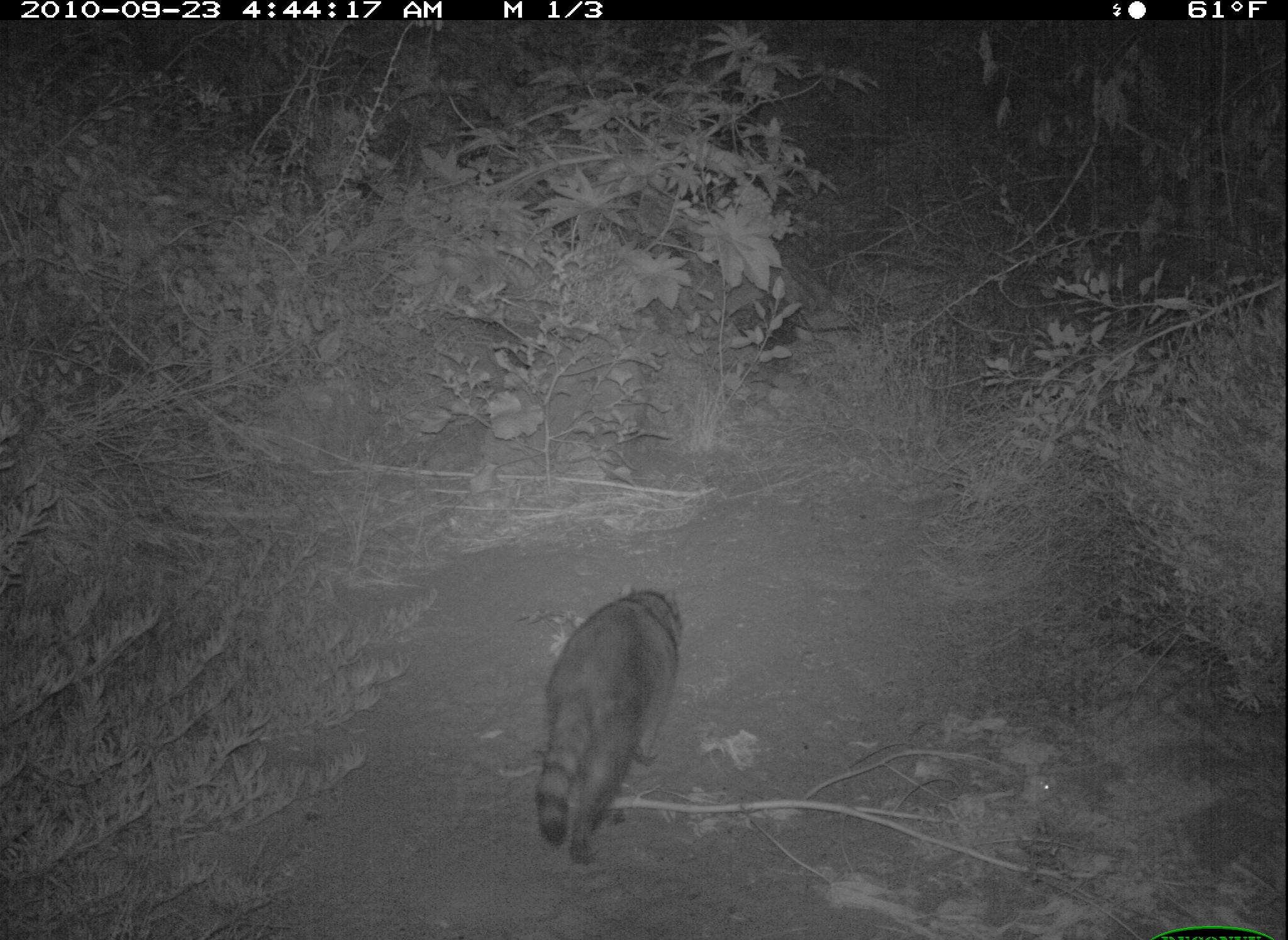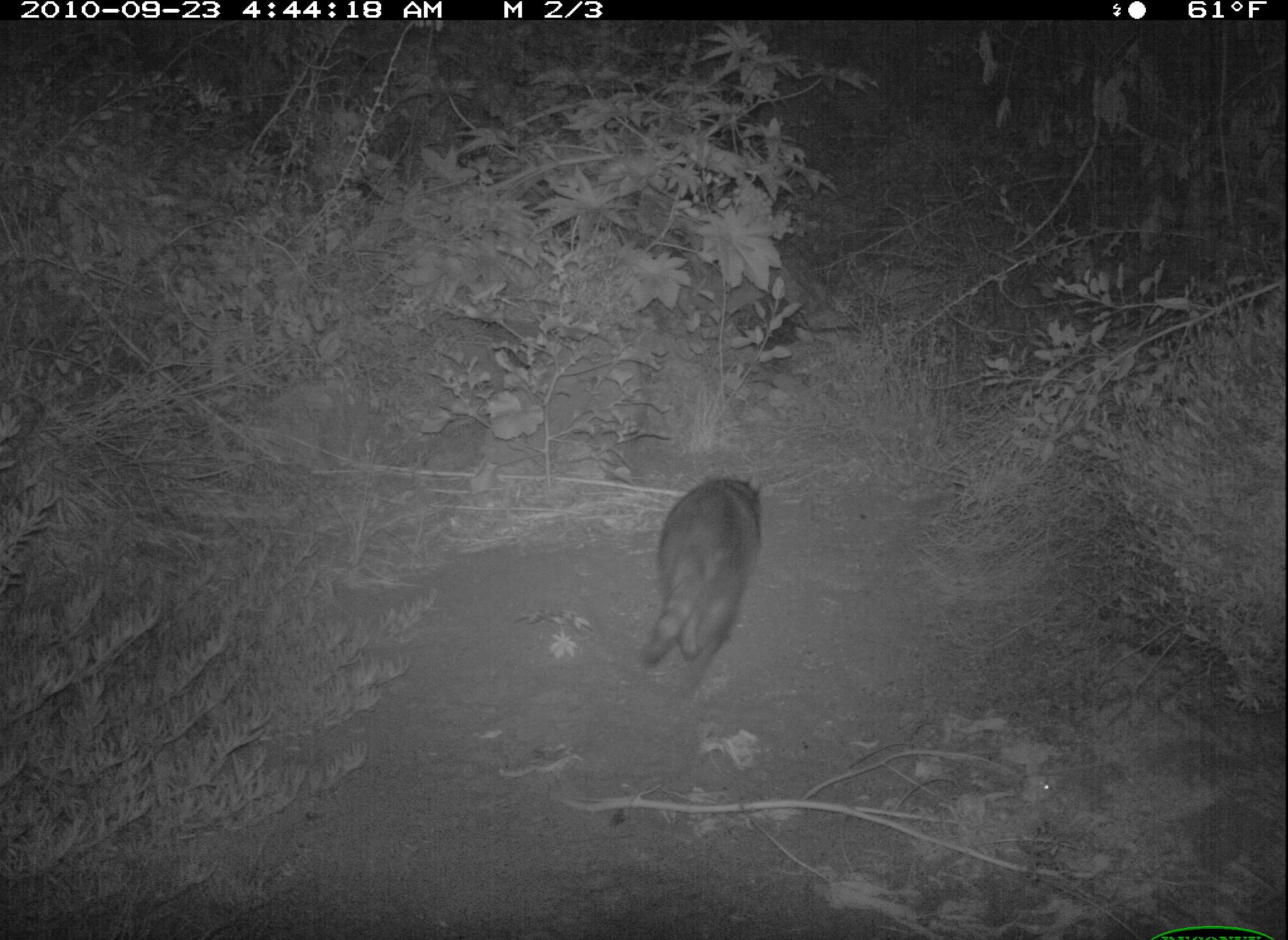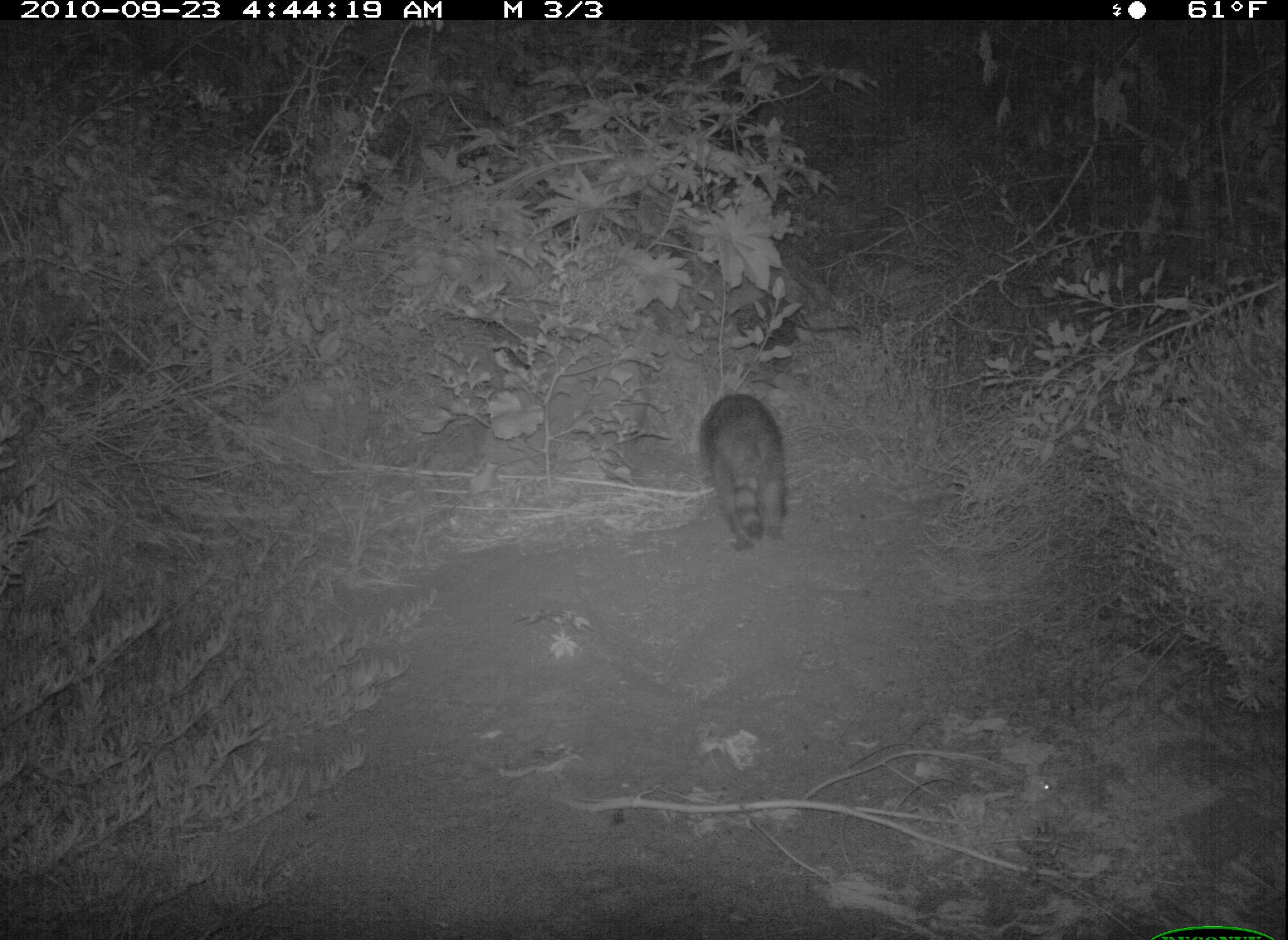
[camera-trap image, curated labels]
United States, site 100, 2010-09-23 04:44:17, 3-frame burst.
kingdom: Animalia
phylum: Chordata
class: Mammalia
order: Carnivora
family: Procyonidae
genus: Procyon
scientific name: Procyon lotor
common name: raccoon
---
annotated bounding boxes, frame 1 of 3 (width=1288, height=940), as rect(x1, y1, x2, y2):
raccoon: rect(518, 585, 704, 884)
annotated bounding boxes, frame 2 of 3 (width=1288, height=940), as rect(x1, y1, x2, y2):
raccoon: rect(636, 461, 794, 697)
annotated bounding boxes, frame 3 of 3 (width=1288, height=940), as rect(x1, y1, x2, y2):
raccoon: rect(697, 384, 810, 558)